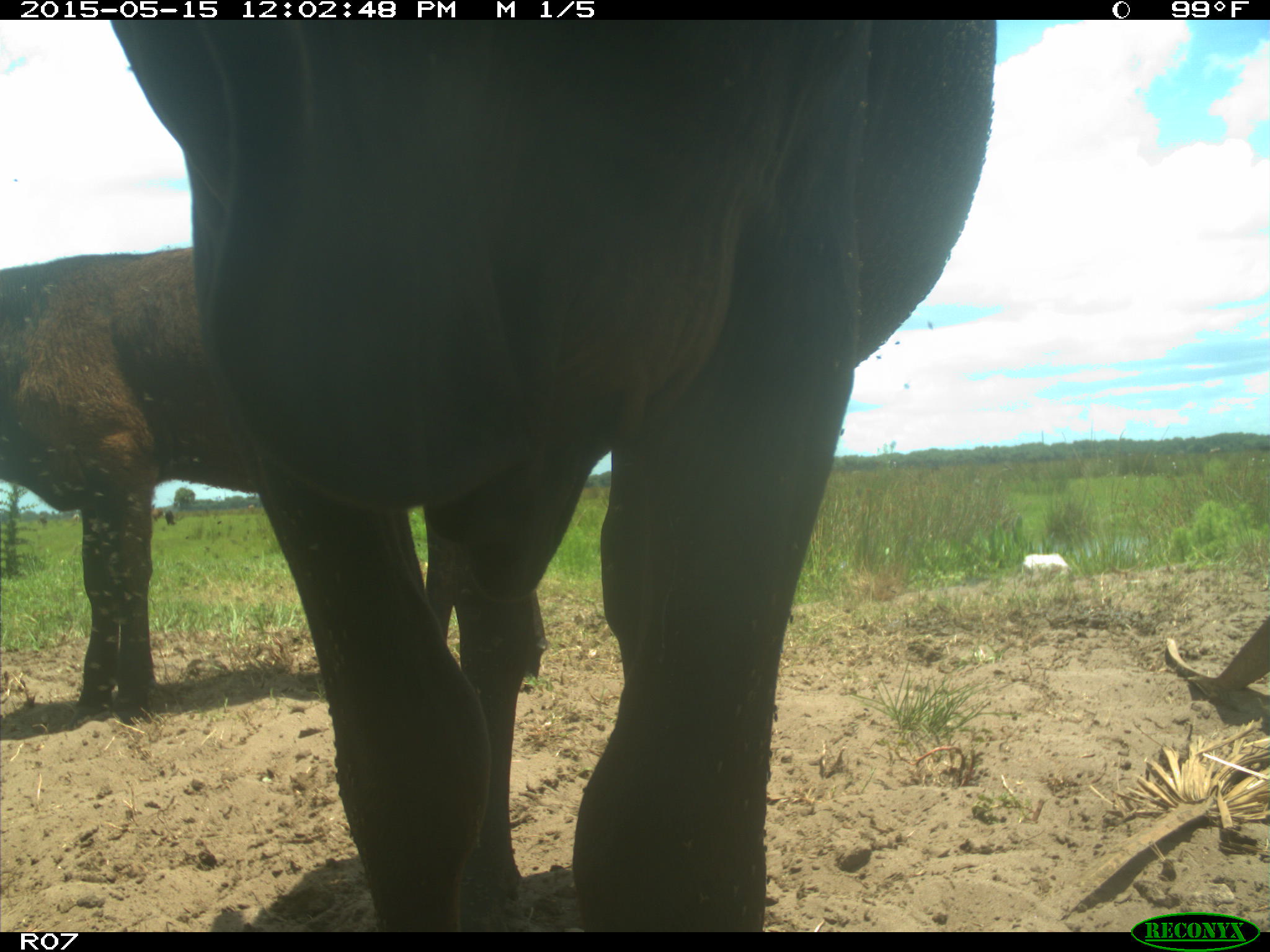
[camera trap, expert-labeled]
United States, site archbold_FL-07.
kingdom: Animalia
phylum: Chordata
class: Mammalia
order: Artiodactyla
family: Bovidae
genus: Bos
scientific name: Bos taurus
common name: domestic cow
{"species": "Bos taurus (domestic cow)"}